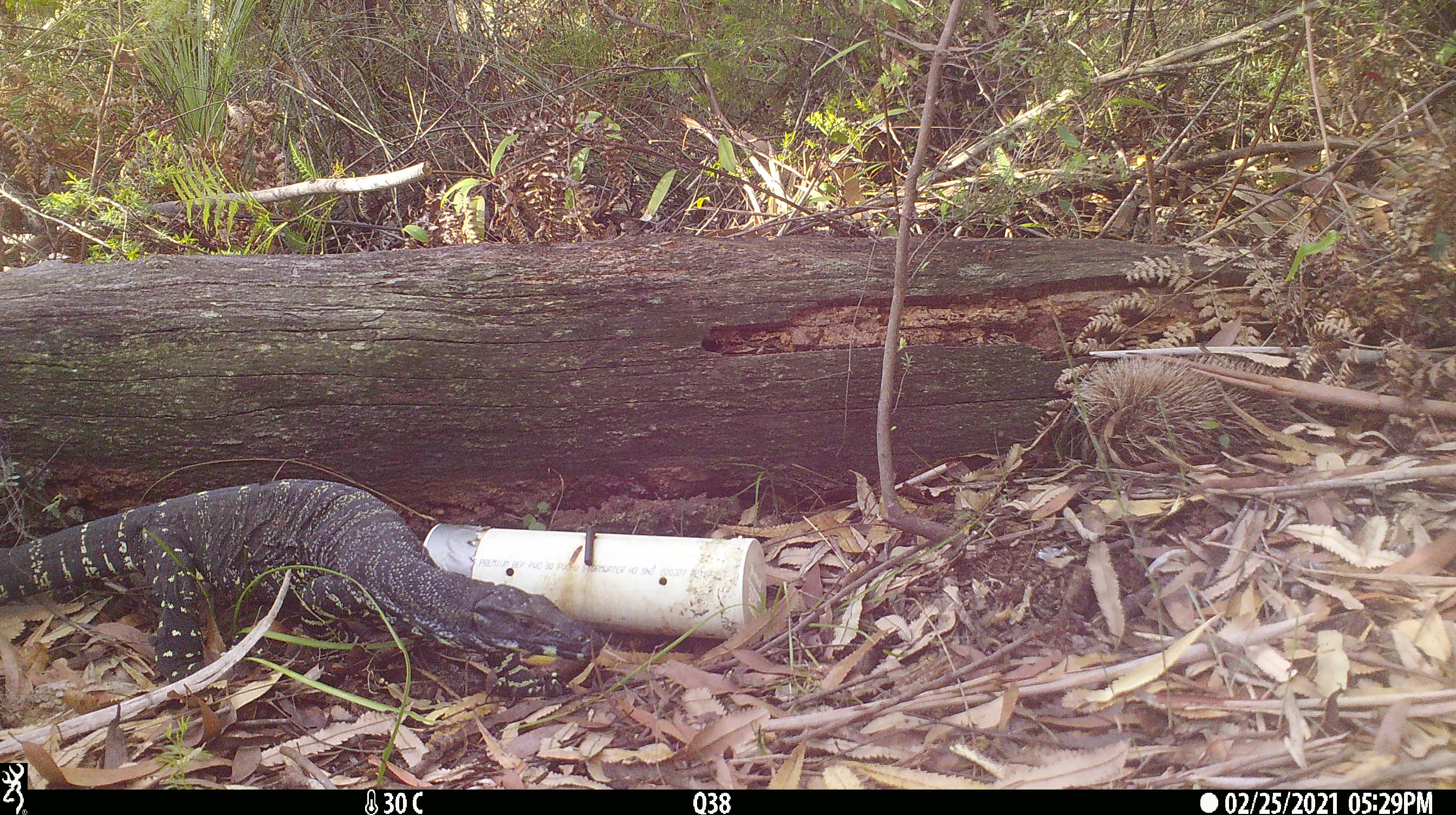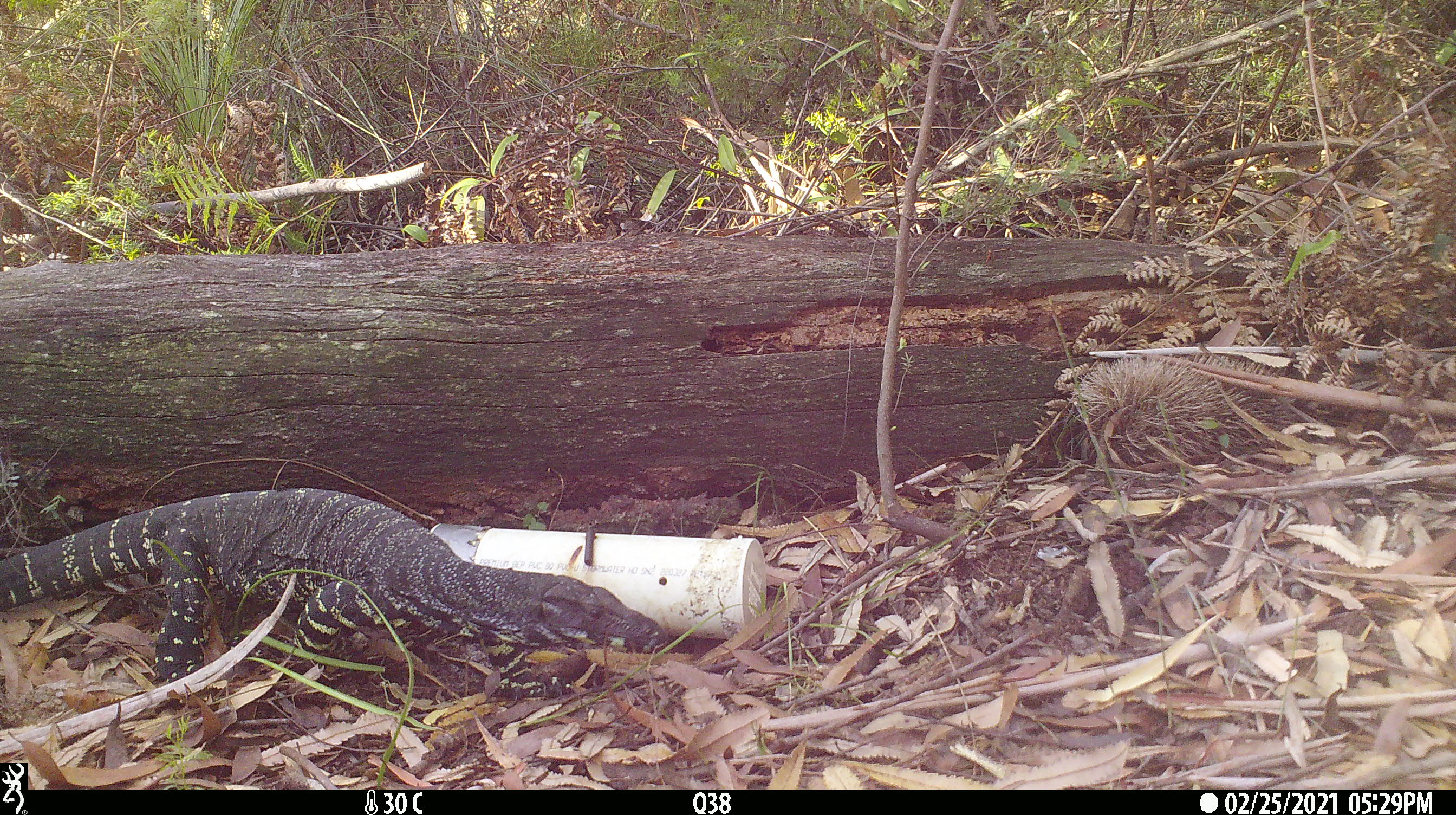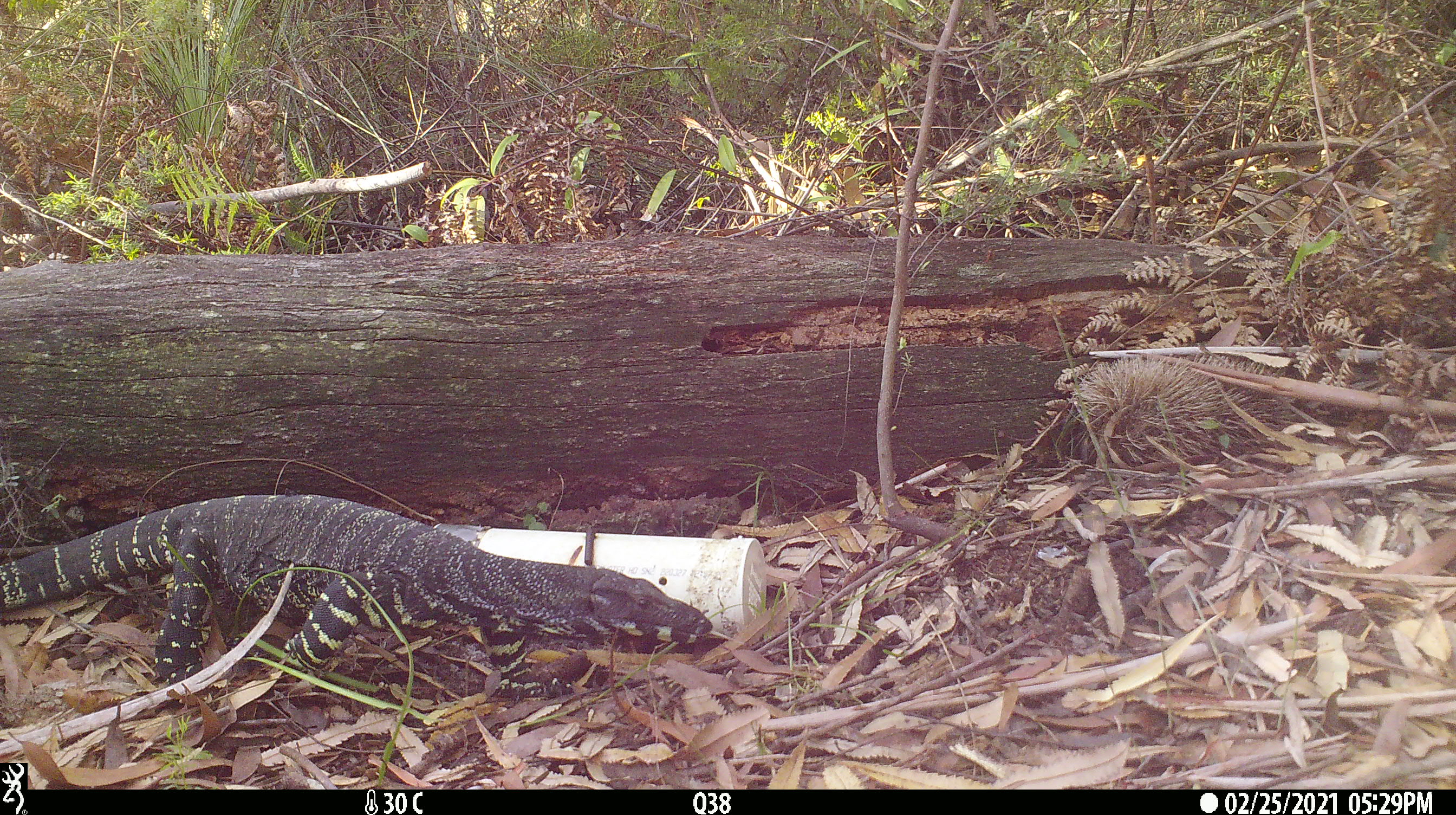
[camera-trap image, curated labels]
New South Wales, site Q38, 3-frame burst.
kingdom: Animalia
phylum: Chordata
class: Reptilia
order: Squamata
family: Varanidae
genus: Varanus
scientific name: Varanus varius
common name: lace monitor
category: goanna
Goanna (lace monitor) (Varanus varius).